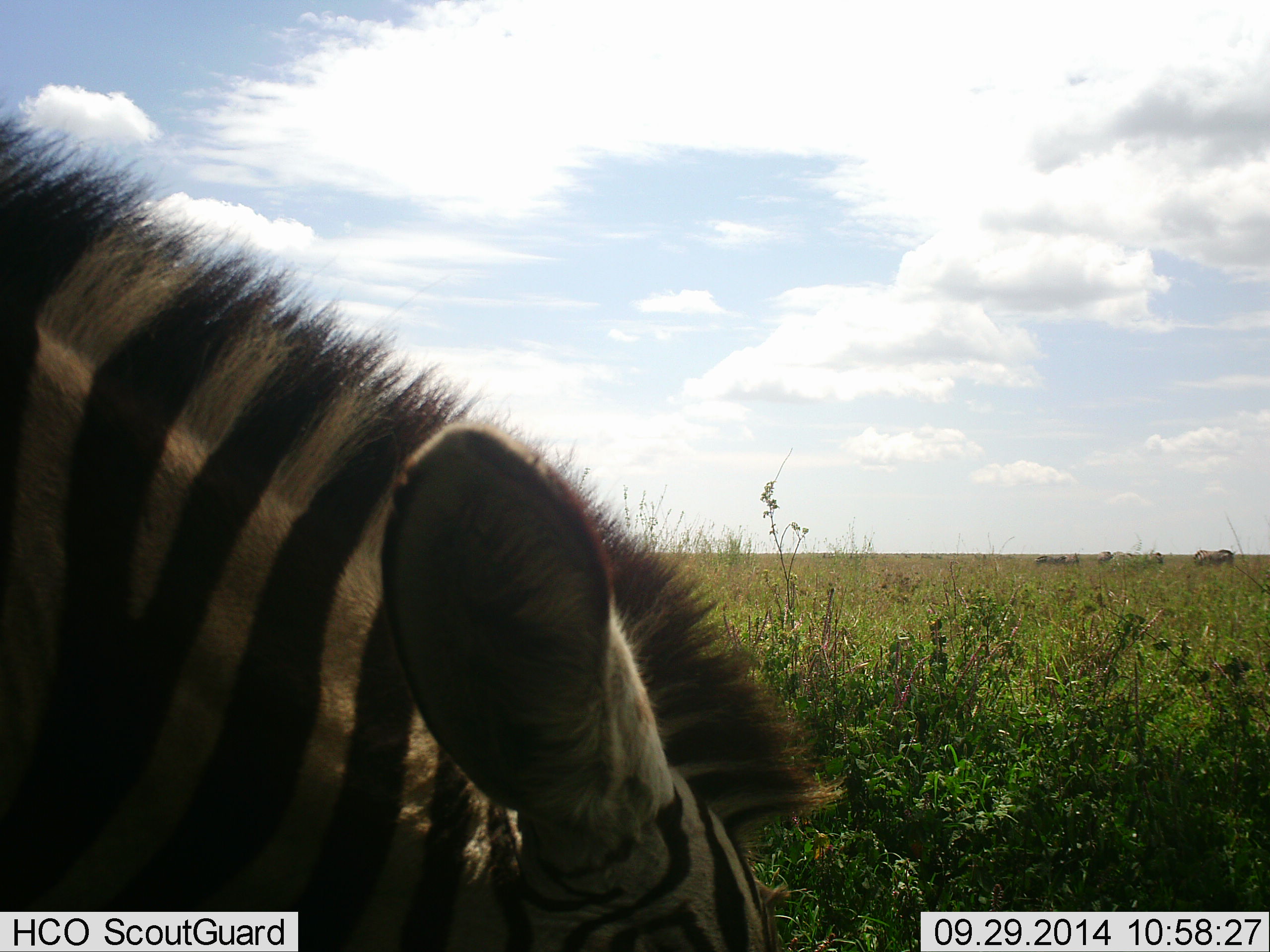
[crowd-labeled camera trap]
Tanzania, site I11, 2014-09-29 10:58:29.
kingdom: Animalia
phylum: Chordata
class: Mammalia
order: Perissodactyla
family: Equidae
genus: Equus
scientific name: Equus quagga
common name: plains zebra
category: zebra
Zebra (plains zebra) (Equus quagga), count 1. Behavior (volunteer vote fractions): standing 18%, resting 0%, moving 9%, interacting 0%. Young present (vote fraction): 0%. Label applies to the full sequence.